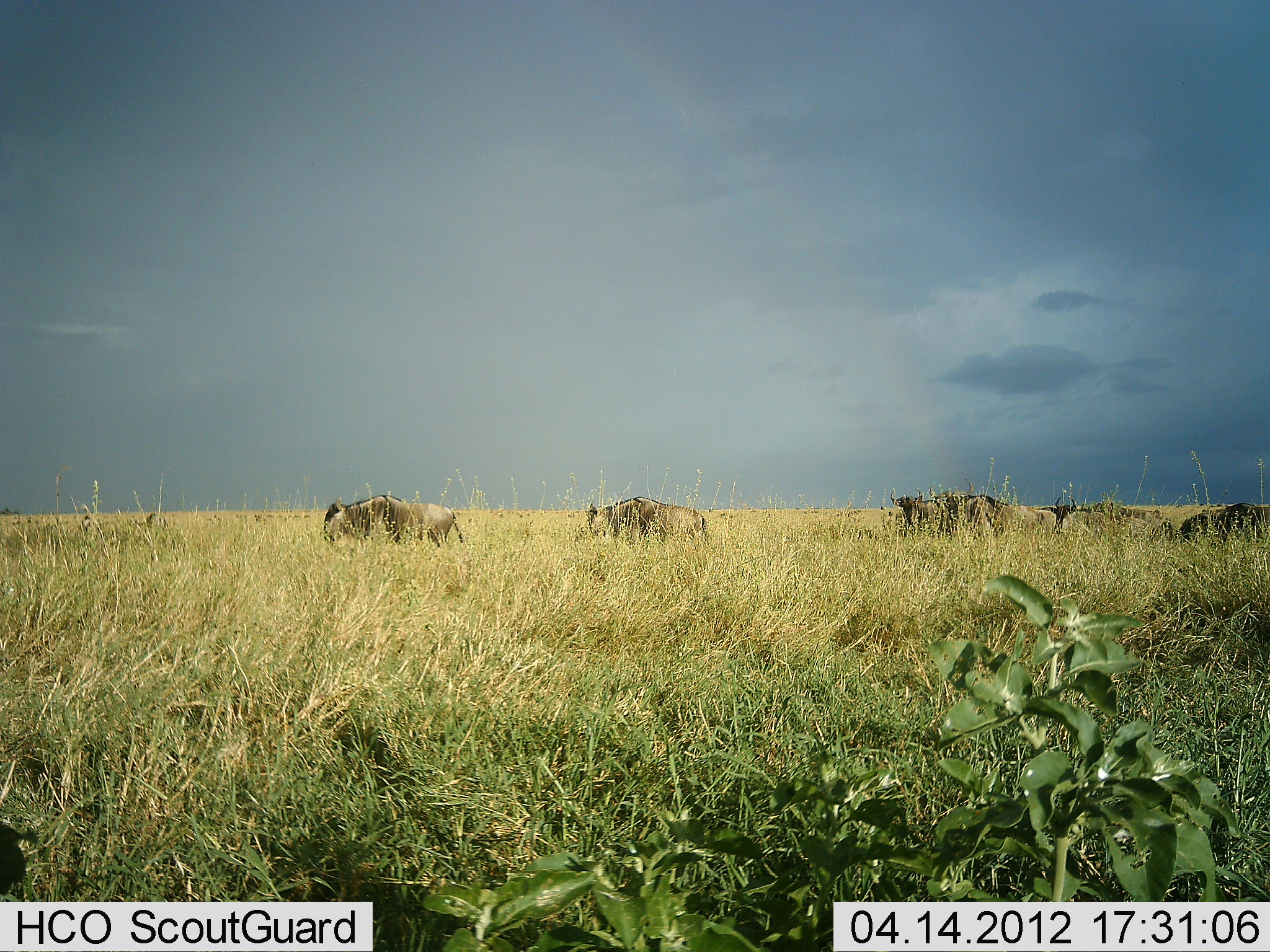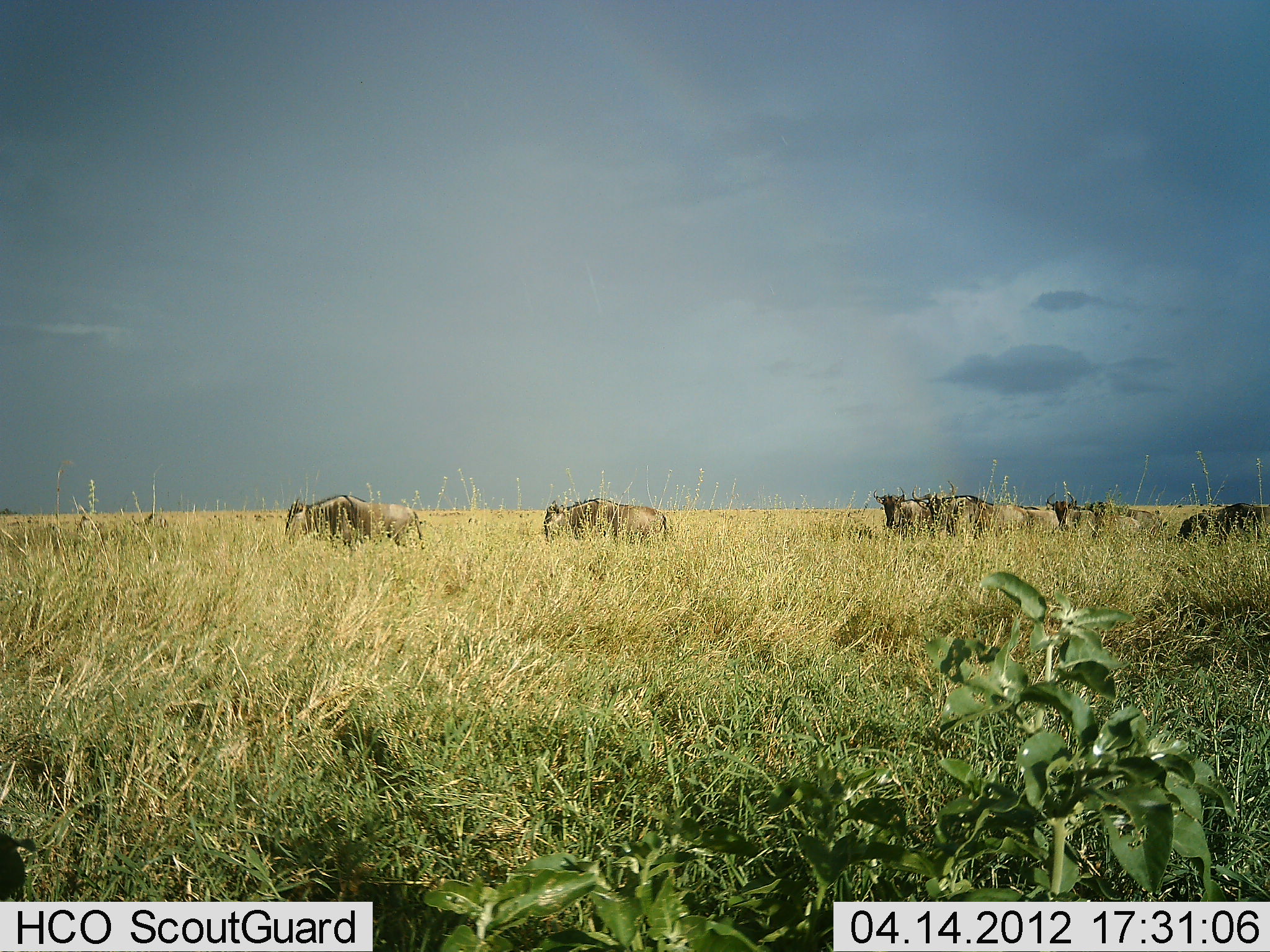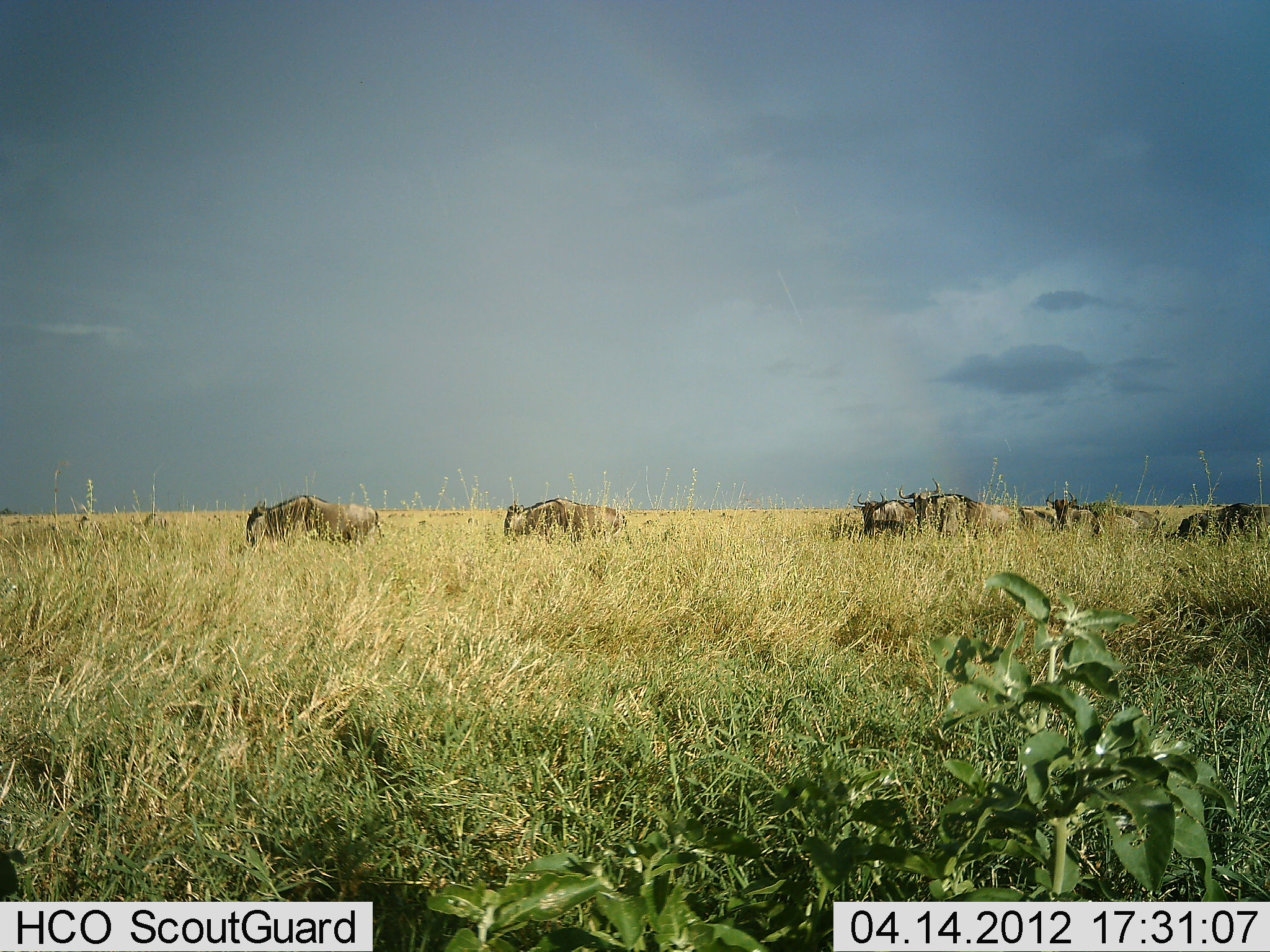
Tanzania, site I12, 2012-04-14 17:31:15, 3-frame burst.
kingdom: Animalia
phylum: Chordata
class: Mammalia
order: Artiodactyla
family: Bovidae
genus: Connochaetes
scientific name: Connochaetes taurinus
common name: blue wildebeest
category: wildebeest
Wildebeest (blue wildebeest) (Connochaetes taurinus), count 7. Behavior (volunteer vote fractions): standing 16%, resting 0%, moving 100%, interacting 0%. Young present (vote fraction): 0%. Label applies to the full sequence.